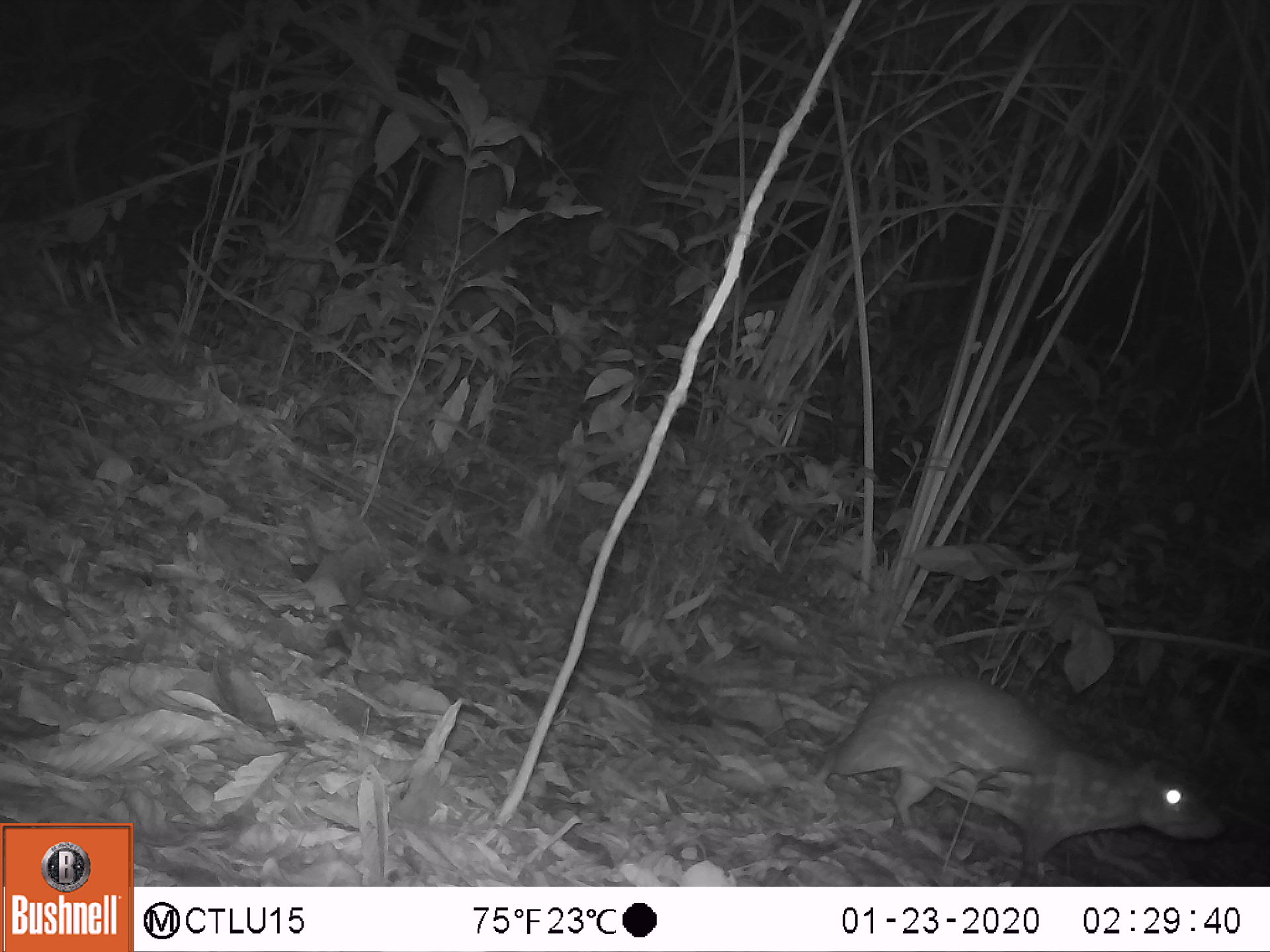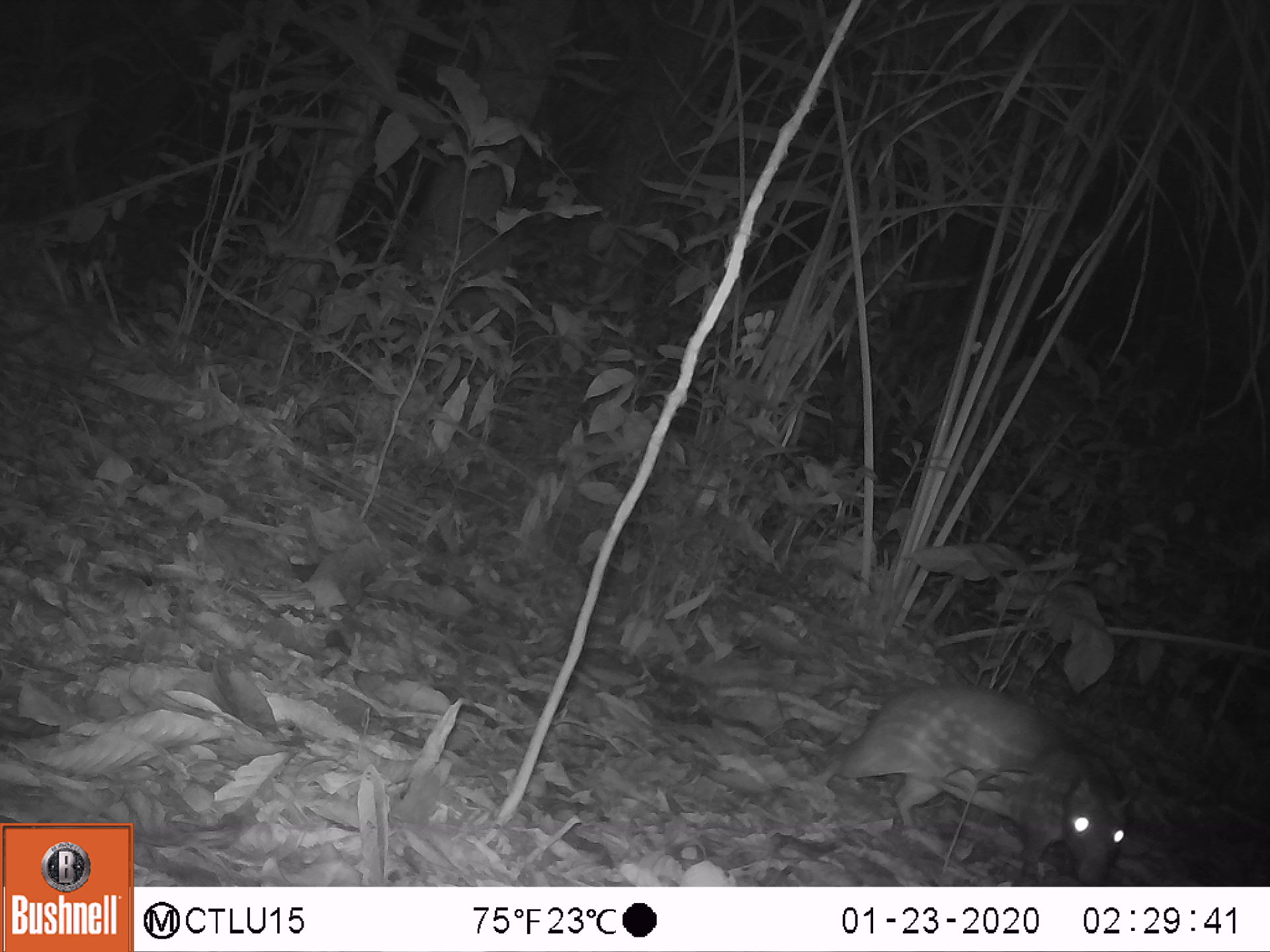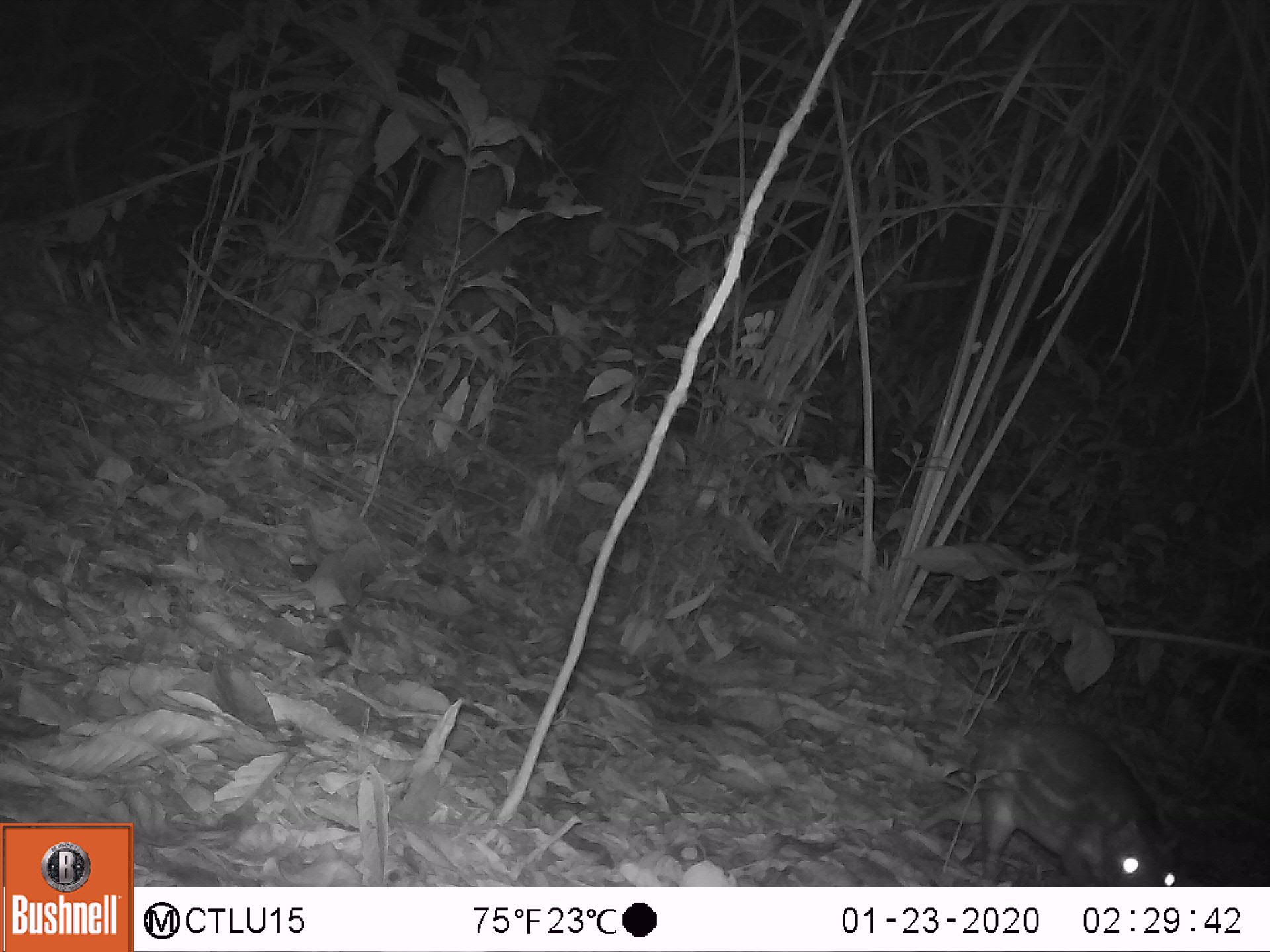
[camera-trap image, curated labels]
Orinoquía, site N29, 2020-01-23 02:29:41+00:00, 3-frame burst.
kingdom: Animalia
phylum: Chordata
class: Mammalia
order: Rodentia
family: Cuniculidae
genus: Cuniculus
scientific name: Cuniculus paca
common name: spotted paca